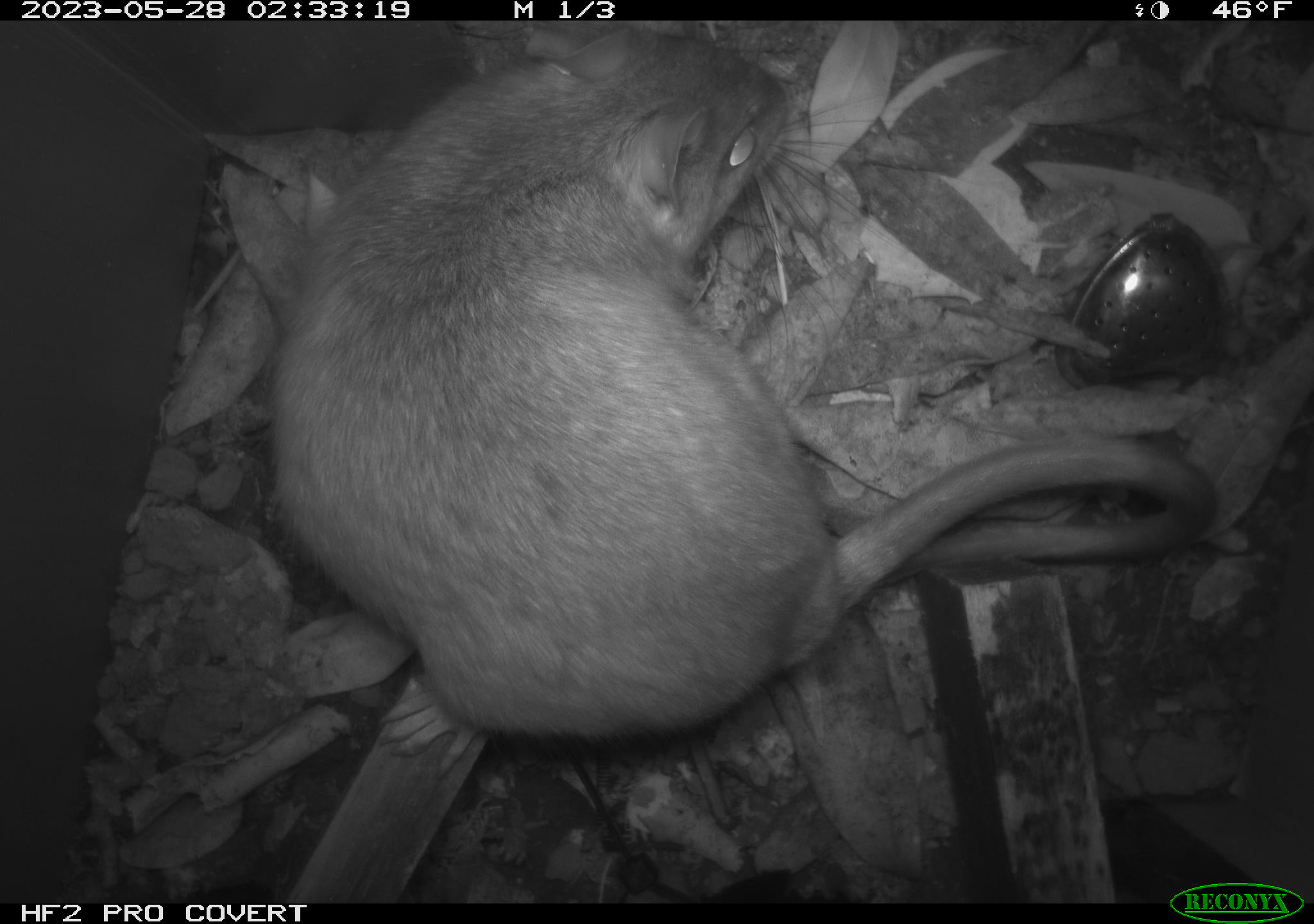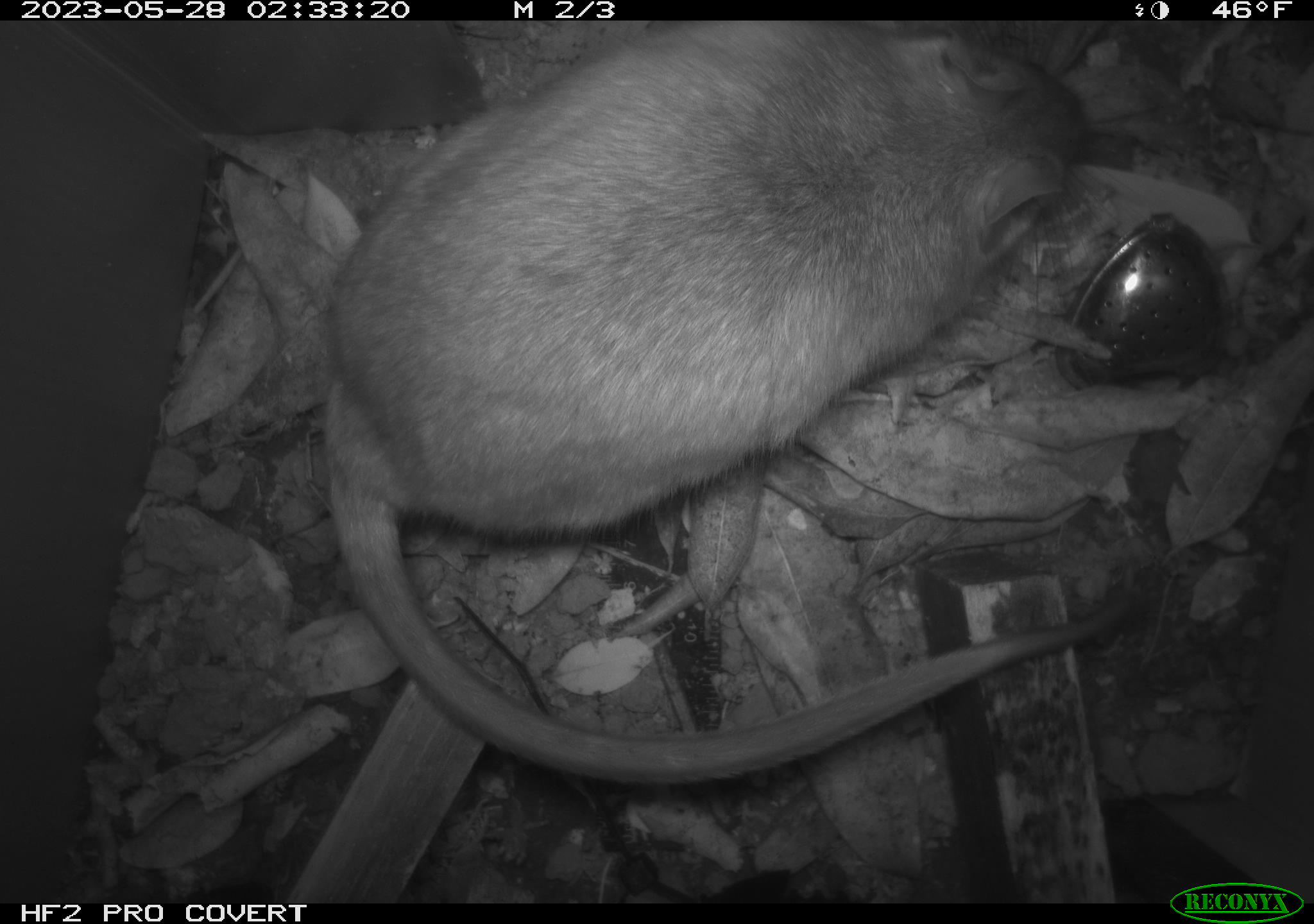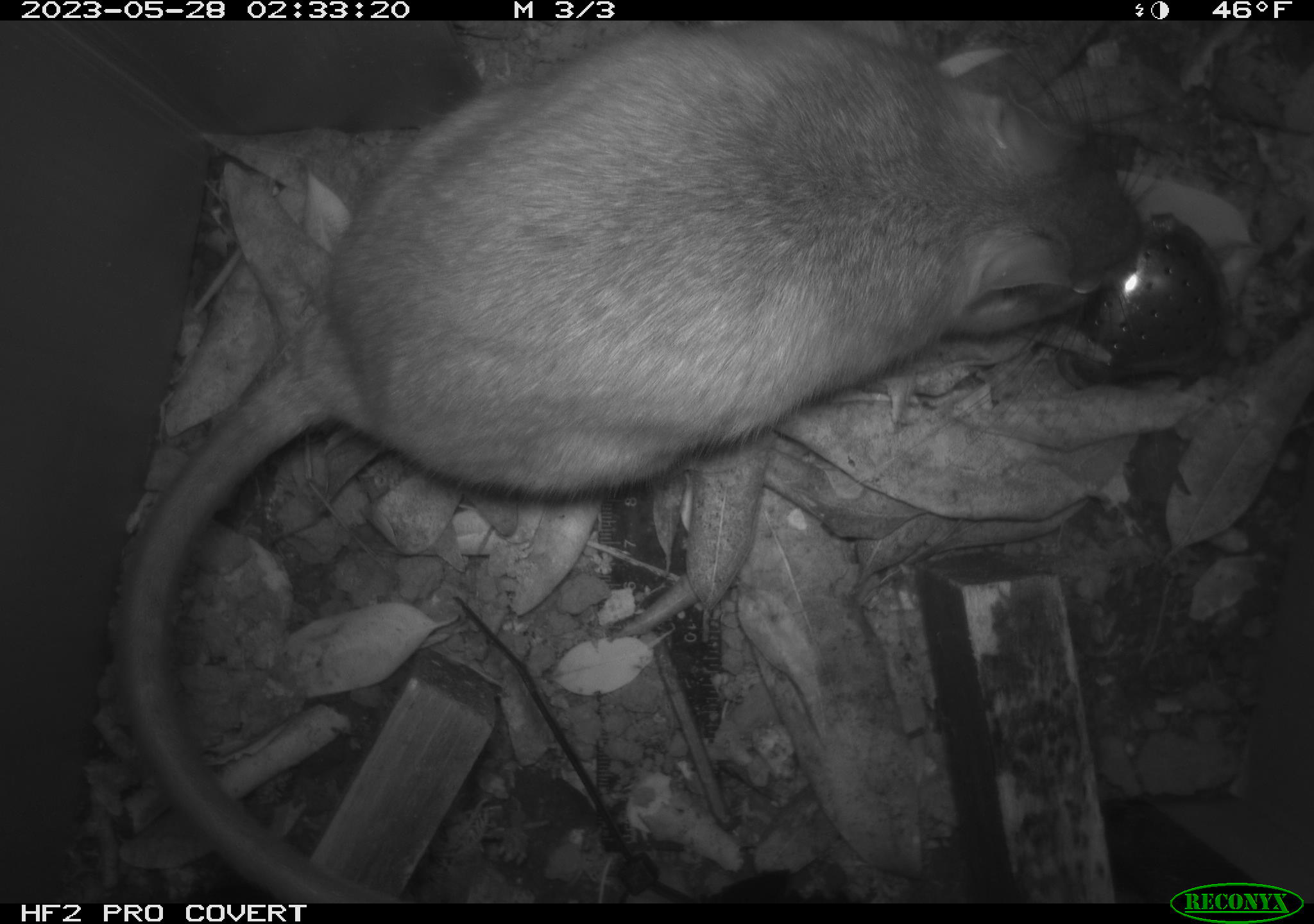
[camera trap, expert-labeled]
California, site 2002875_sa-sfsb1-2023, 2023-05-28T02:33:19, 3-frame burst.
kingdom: Animalia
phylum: Chordata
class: Mammalia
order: Rodentia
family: Cricetidae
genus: Neotoma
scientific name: Neotoma fuscipes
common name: dusky-footed woodrat